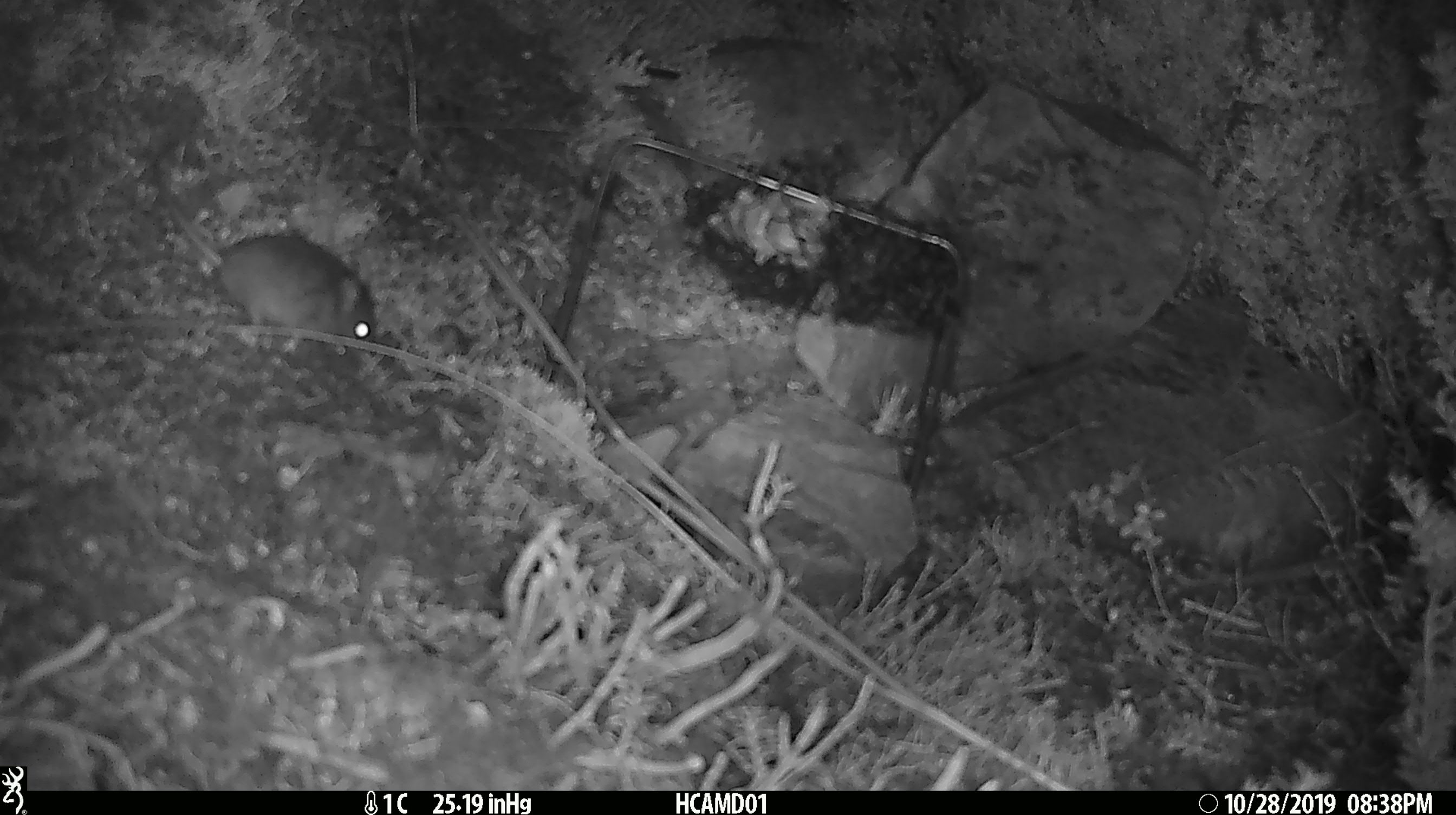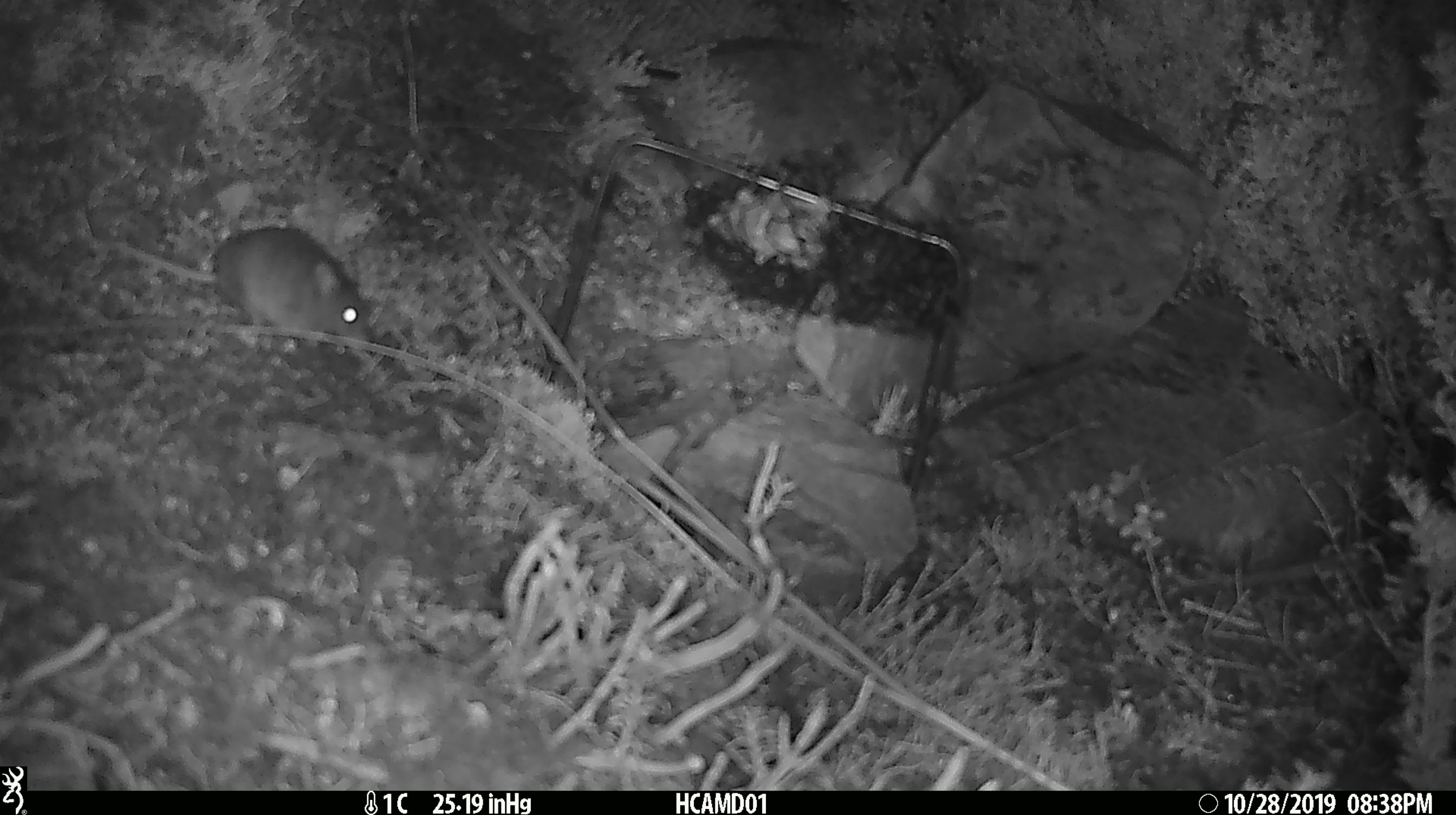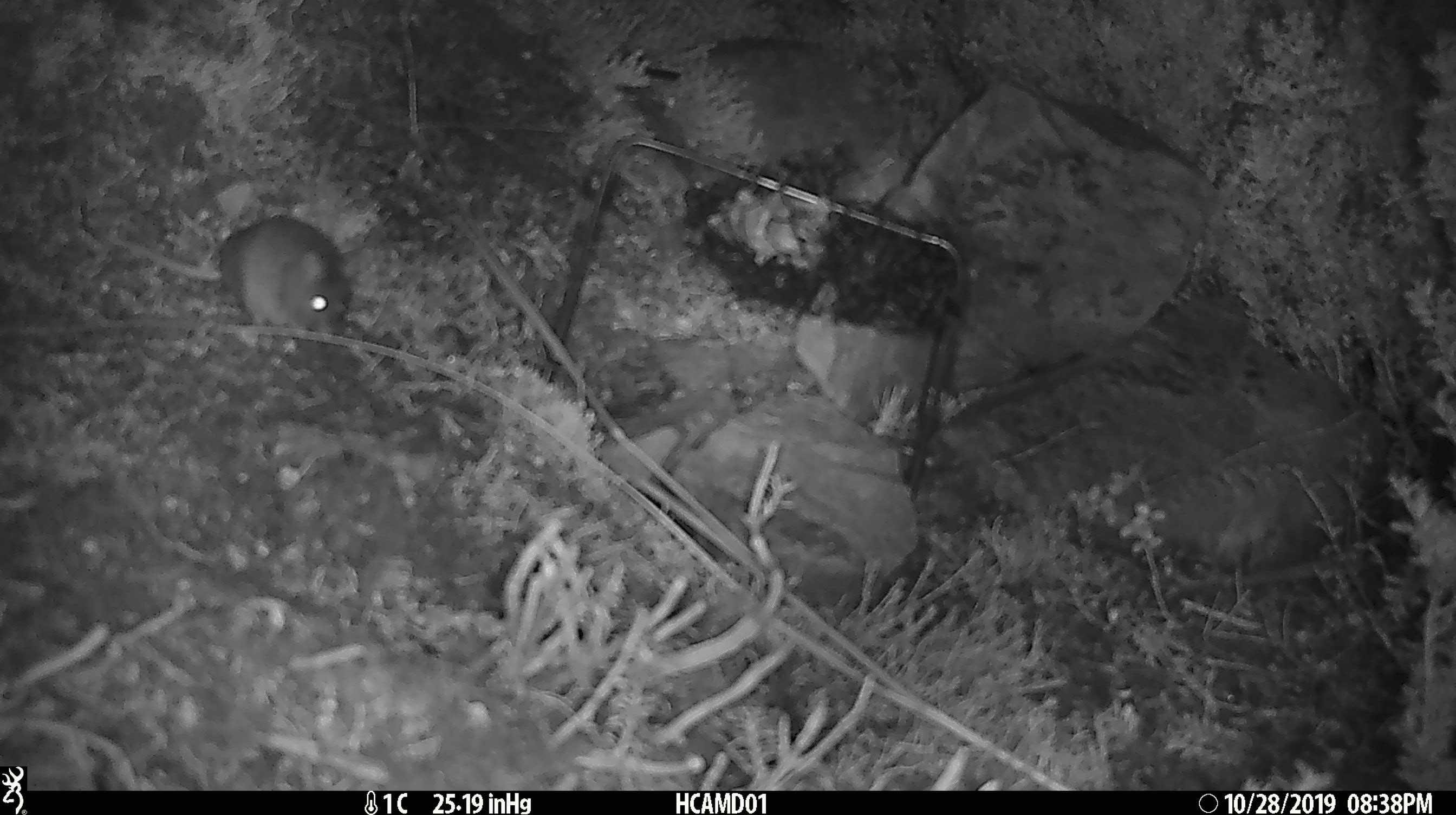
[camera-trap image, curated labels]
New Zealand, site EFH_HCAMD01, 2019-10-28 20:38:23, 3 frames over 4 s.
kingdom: Animalia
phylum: Chordata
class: Mammalia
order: Rodentia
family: Muridae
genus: Mus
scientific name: Mus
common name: mouse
Mouse (Mus).